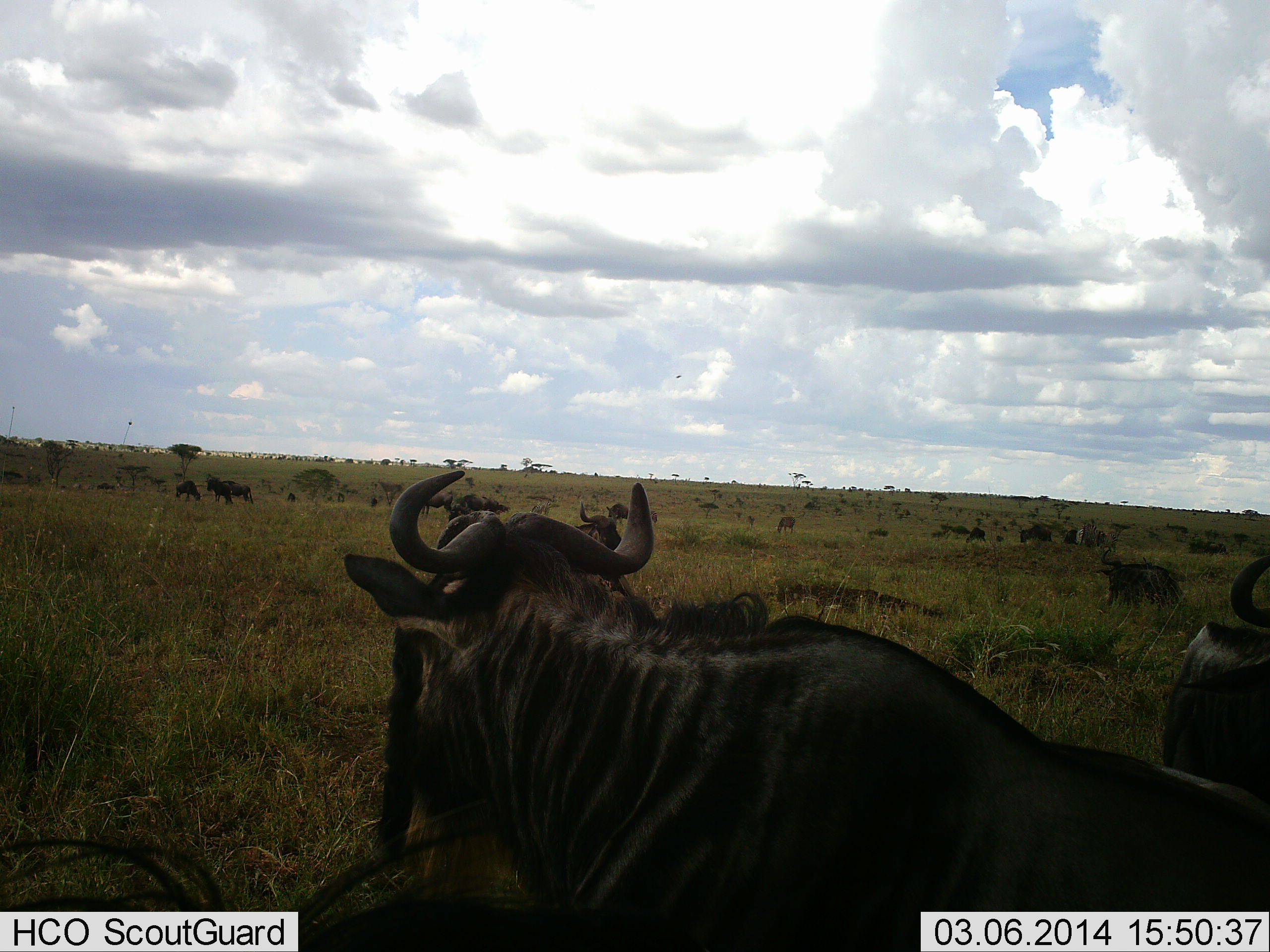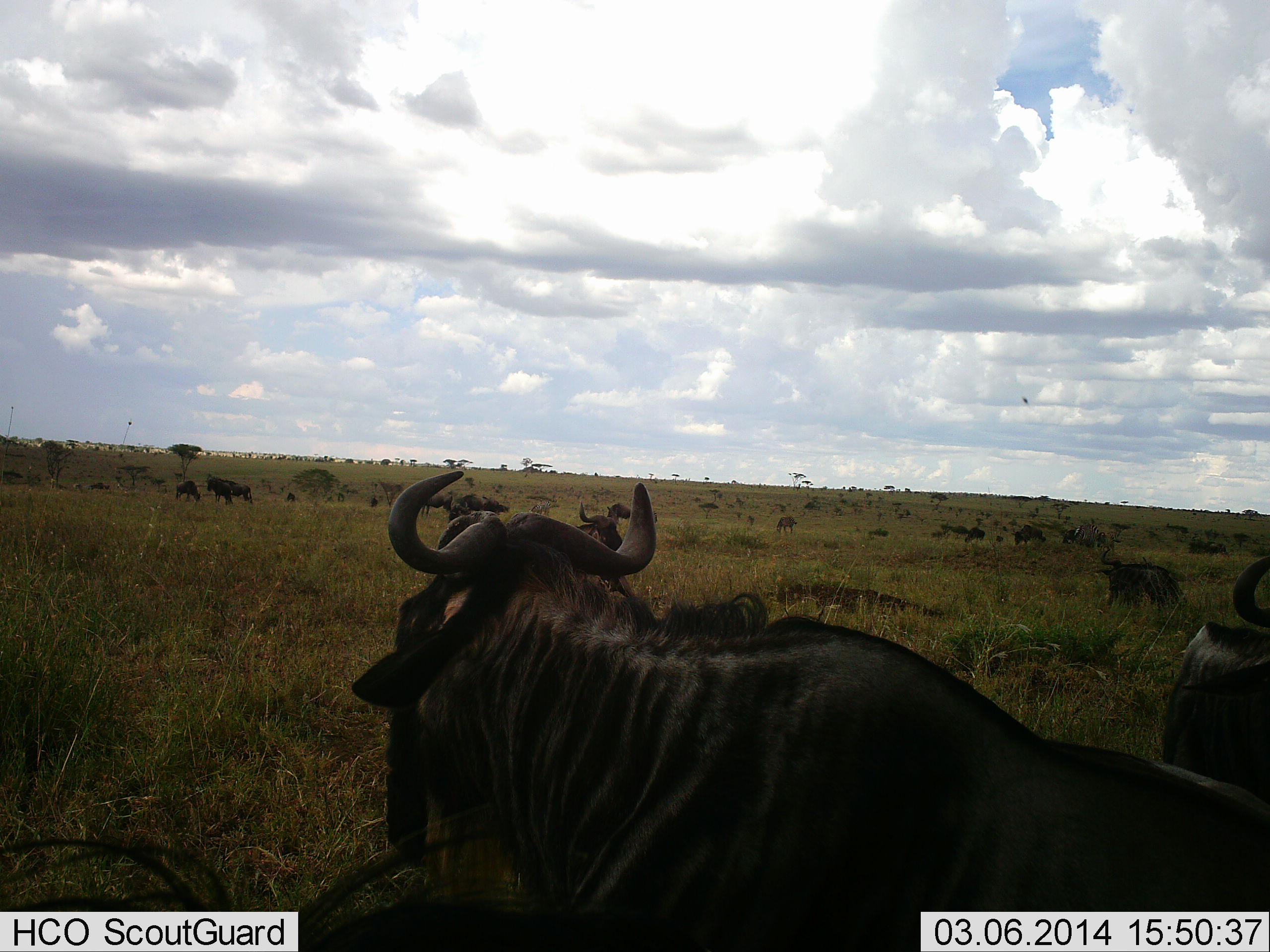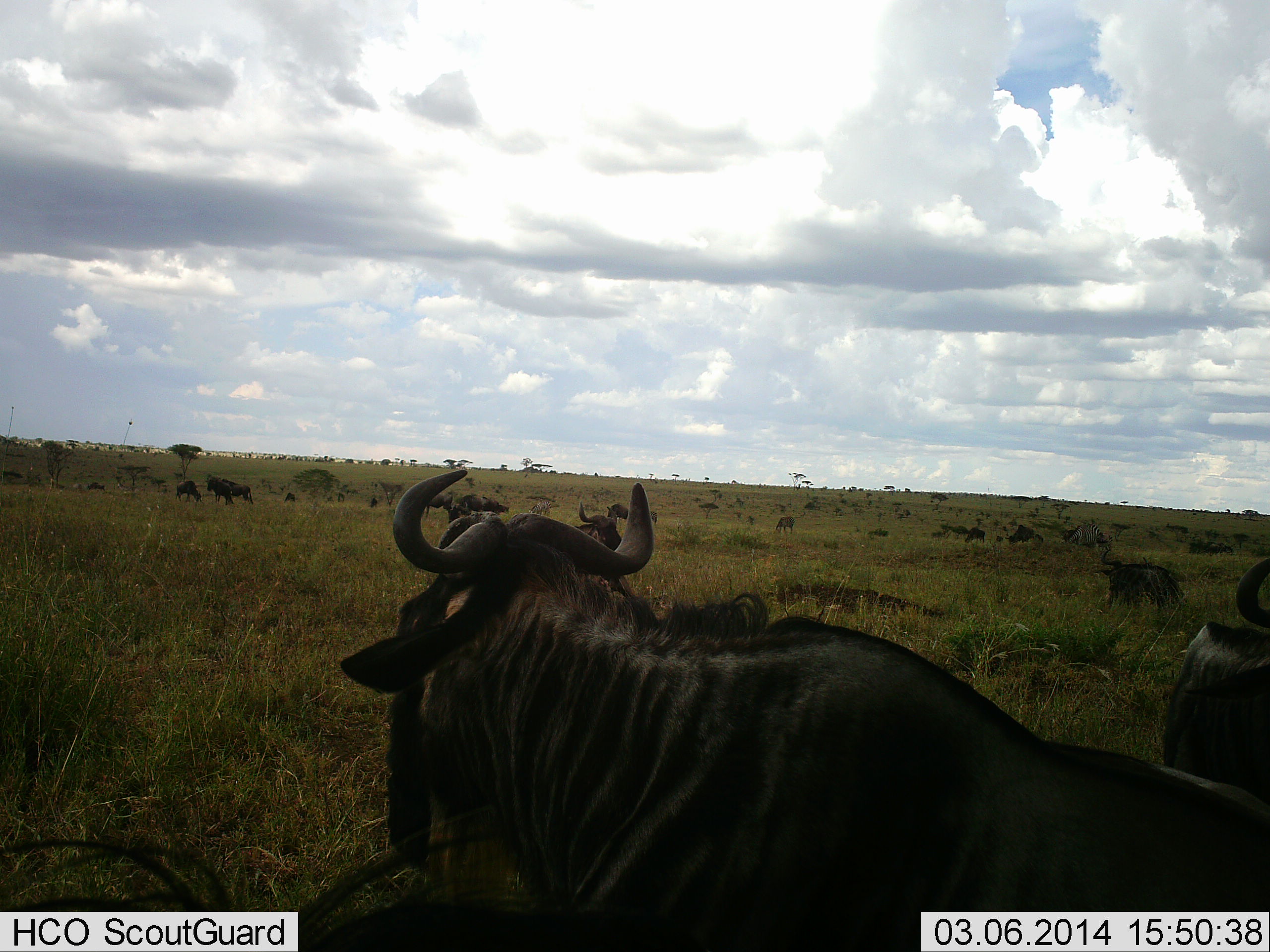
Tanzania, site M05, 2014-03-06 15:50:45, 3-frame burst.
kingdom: Animalia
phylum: Chordata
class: Mammalia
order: Artiodactyla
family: Bovidae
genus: Connochaetes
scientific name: Connochaetes taurinus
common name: blue wildebeest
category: wildebeest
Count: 11-50.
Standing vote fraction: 73%.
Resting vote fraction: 91%.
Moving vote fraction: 36%.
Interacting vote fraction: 9%.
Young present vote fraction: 0%.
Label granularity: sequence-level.